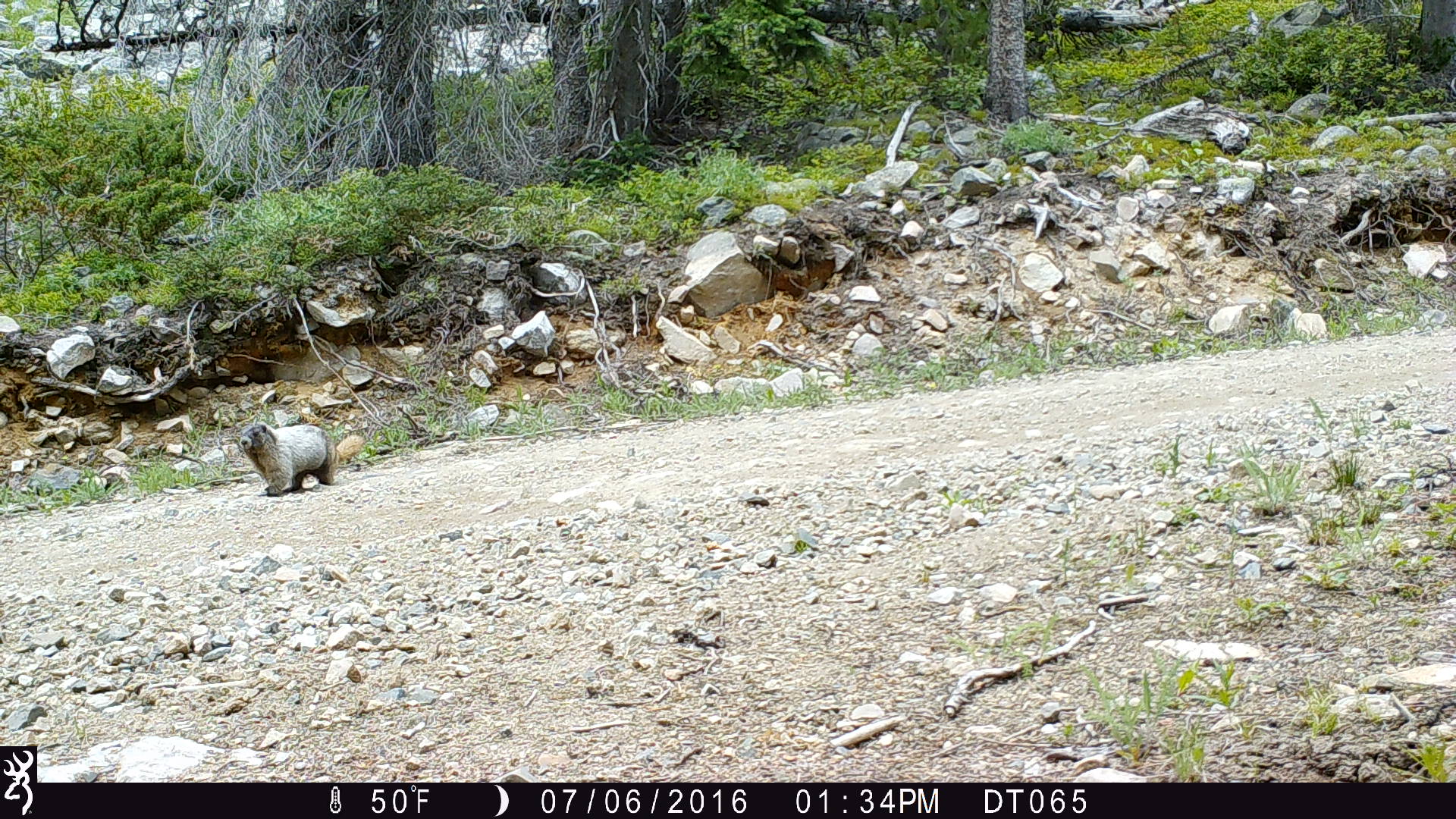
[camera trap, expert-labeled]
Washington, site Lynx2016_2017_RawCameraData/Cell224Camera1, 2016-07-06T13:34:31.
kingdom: Animalia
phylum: Chordata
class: Mammalia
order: Rodentia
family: Sciuridae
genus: Marmota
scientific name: Marmota caligata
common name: hoary marmot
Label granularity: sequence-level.